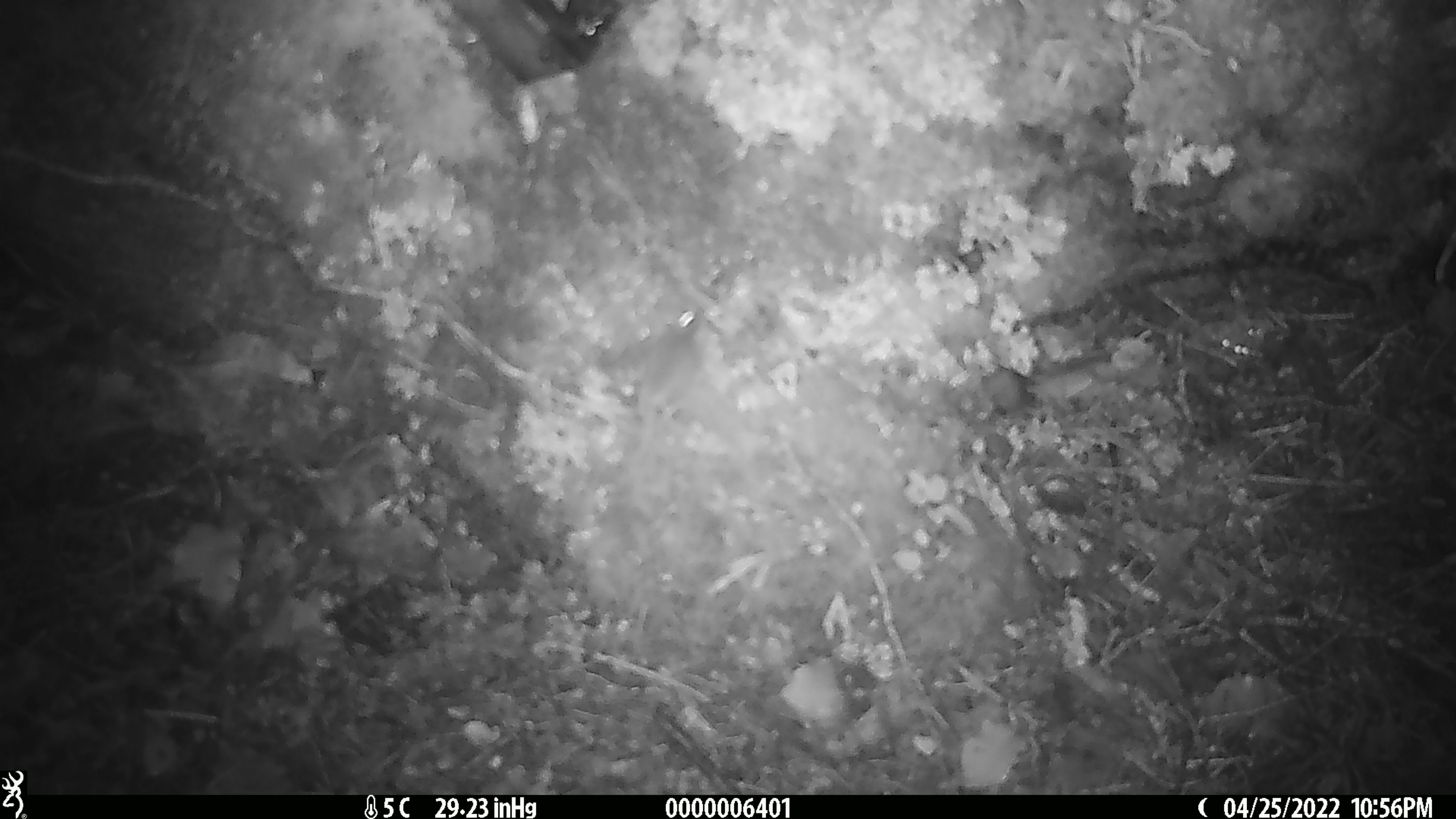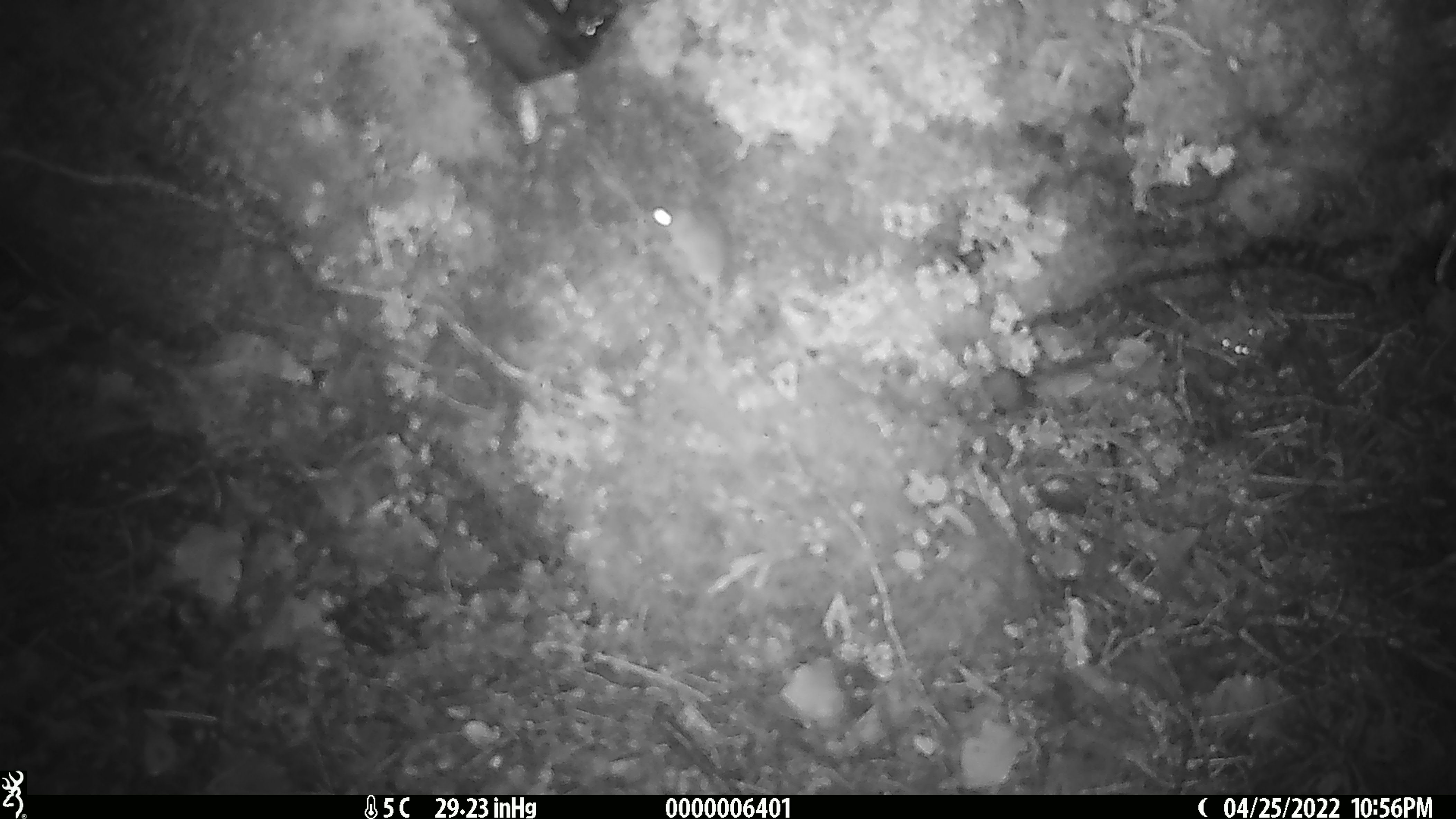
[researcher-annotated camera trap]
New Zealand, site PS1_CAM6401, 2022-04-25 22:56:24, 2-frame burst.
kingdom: Animalia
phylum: Chordata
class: Mammalia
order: Rodentia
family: Muridae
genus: Mus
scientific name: Mus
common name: mouse